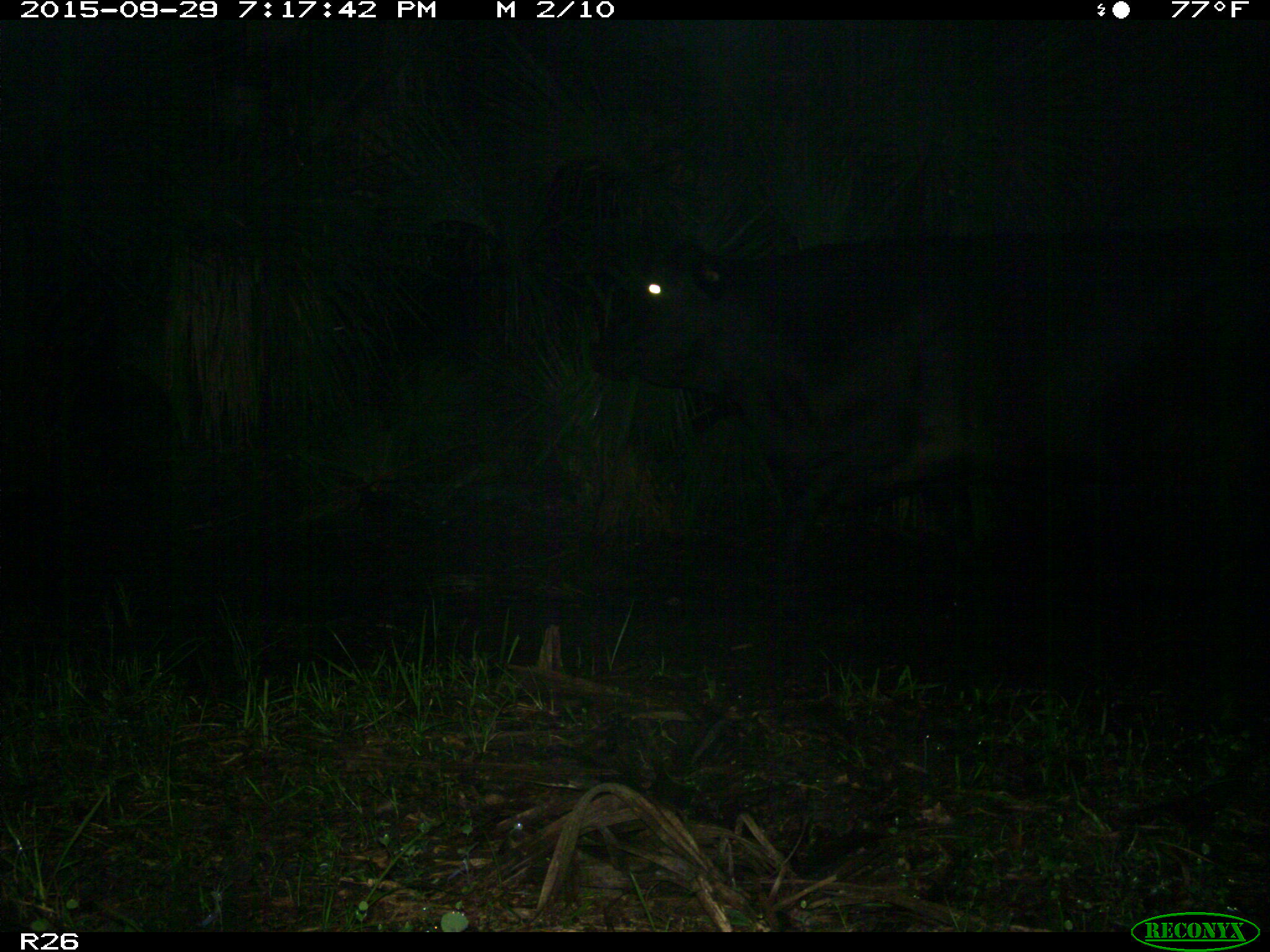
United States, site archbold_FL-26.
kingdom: Animalia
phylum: Chordata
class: Mammalia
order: Artiodactyla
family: Bovidae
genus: Bos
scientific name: Bos taurus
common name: domestic cow